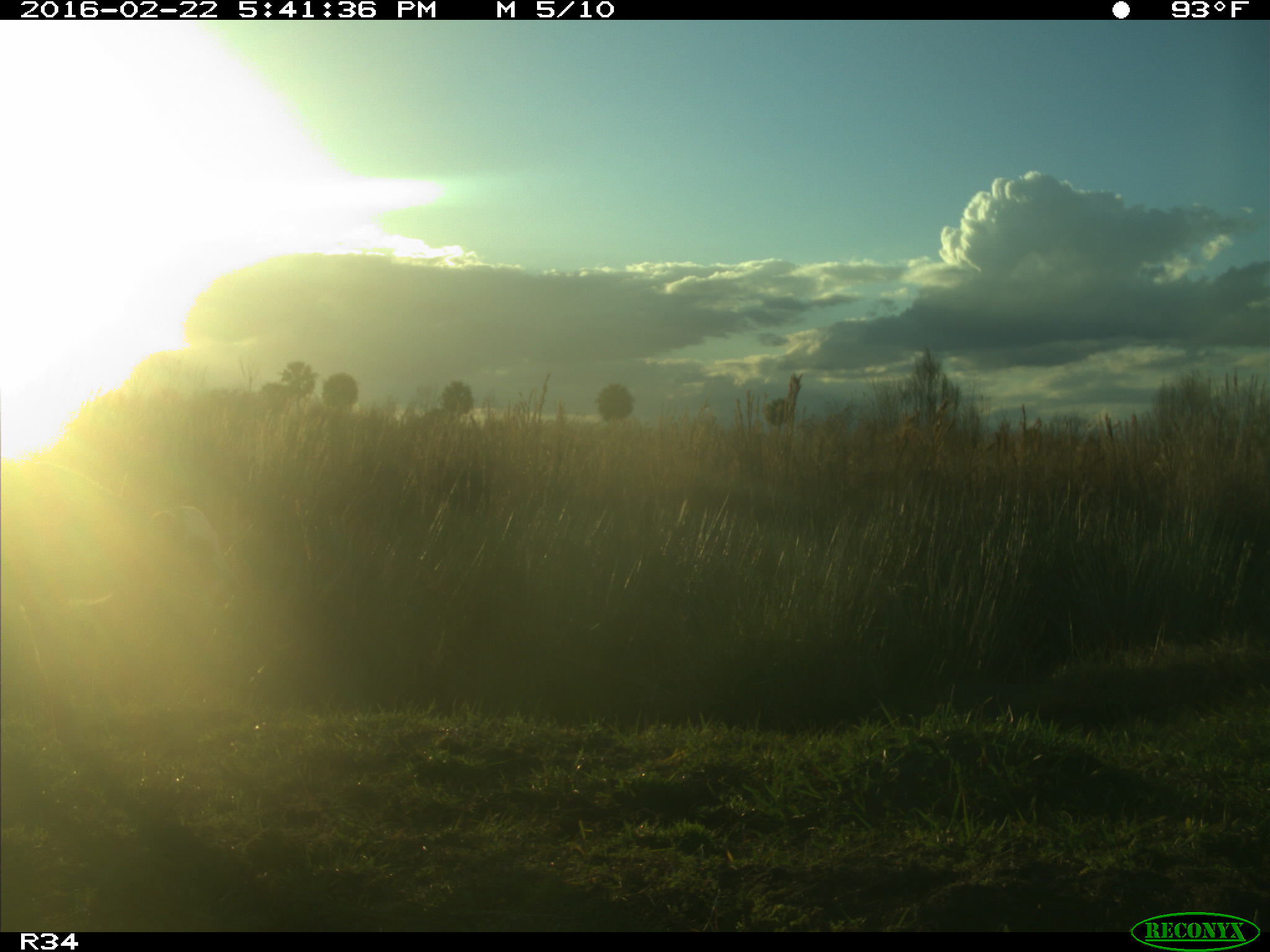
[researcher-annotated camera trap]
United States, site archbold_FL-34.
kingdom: Animalia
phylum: Chordata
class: Mammalia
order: Artiodactyla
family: Bovidae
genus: Bos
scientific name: Bos taurus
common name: domestic cow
Bos taurus (domestic cow).